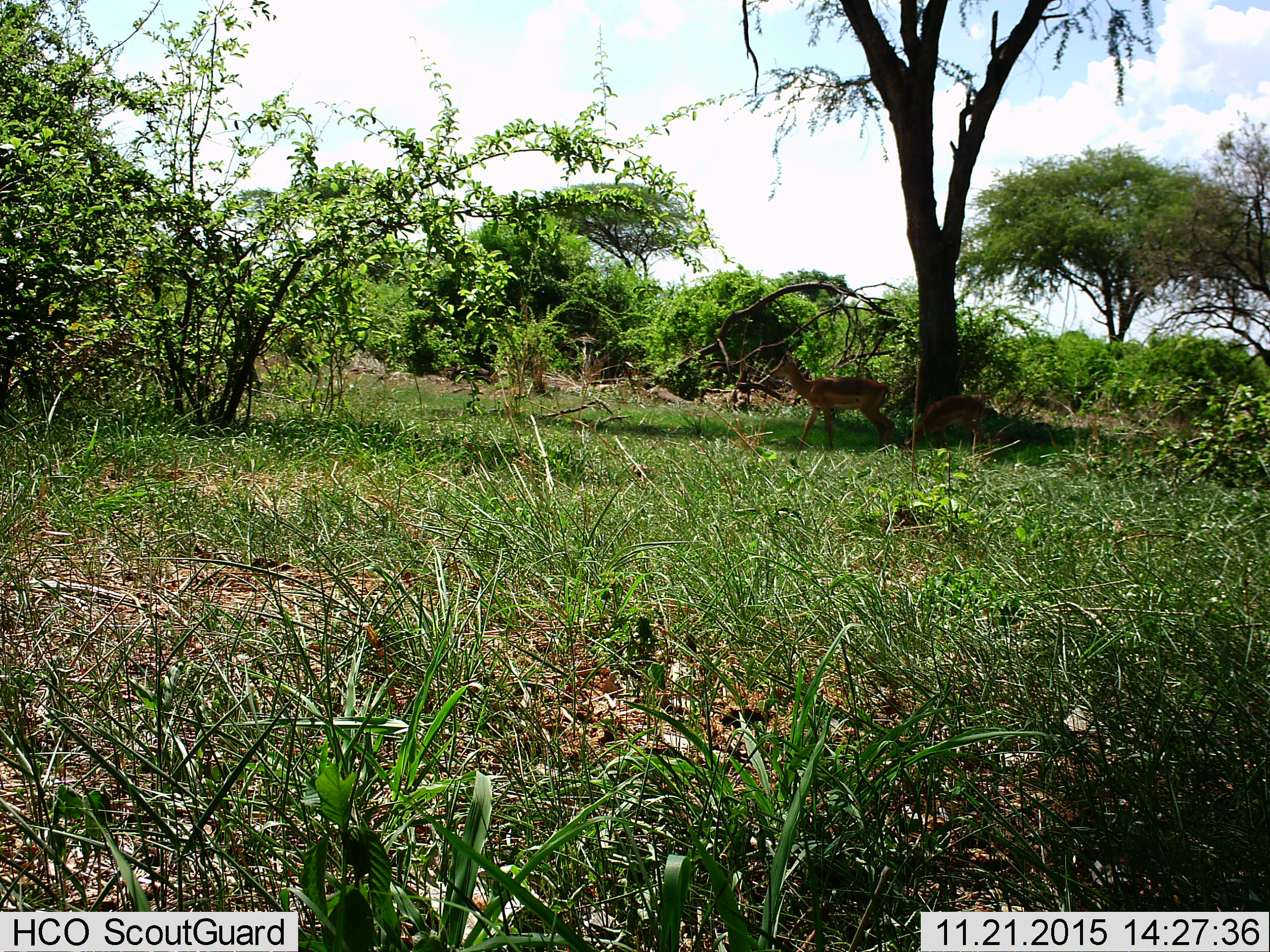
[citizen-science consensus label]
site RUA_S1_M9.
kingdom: Animalia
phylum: Chordata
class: Mammalia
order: Artiodactyla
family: Bovidae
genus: Aepyceros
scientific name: Aepyceros melampus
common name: impala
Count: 2.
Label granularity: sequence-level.